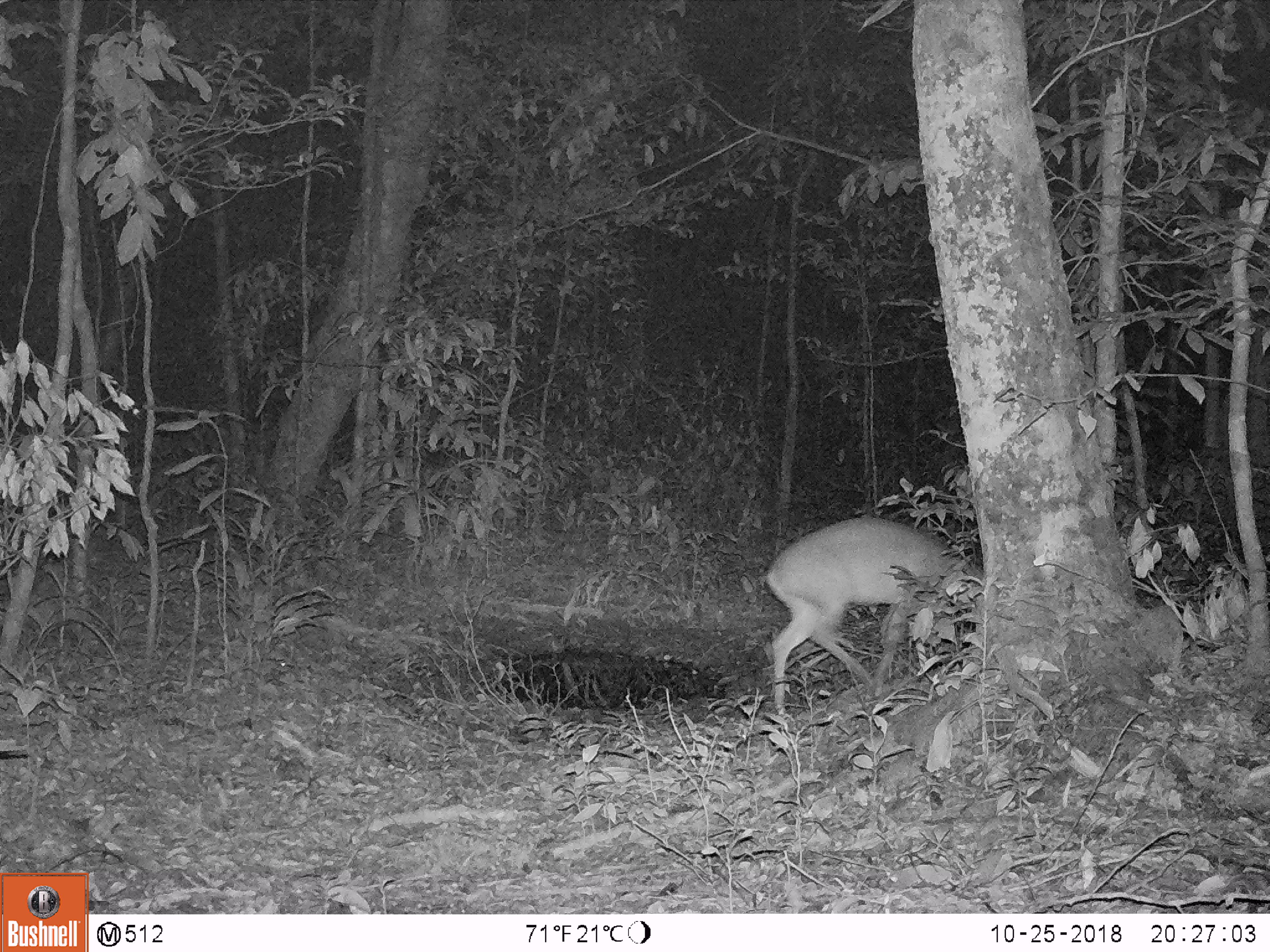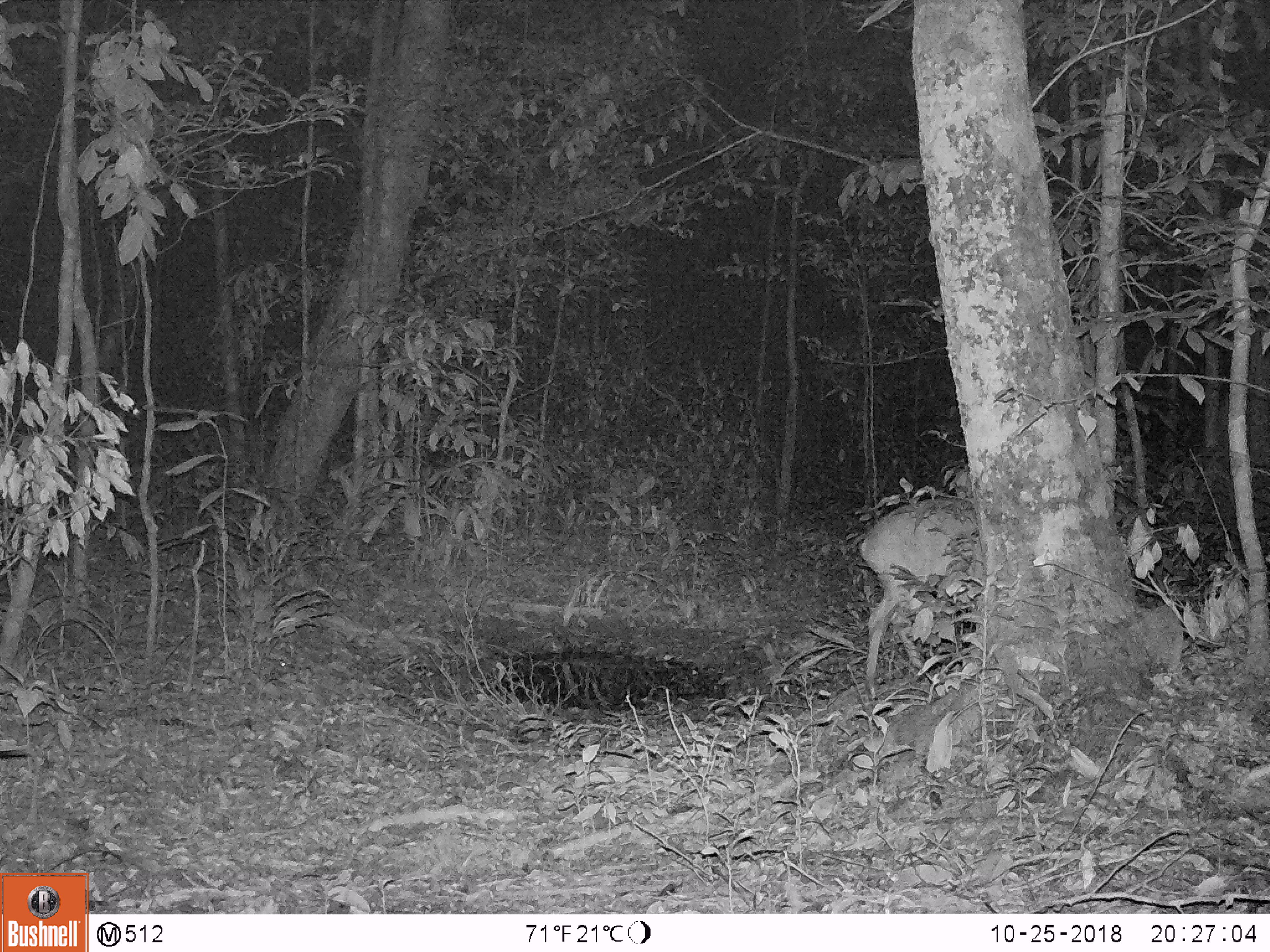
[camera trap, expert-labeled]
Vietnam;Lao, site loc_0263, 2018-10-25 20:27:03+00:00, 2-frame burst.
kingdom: Animalia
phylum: Chordata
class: Mammalia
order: Artiodactyla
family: Cervidae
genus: Muntiacus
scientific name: Muntiacus vuquangensis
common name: large-antlered muntjac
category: large antlered muntjac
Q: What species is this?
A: Large antlered muntjac (large-antlered muntjac) (Muntiacus vuquangensis).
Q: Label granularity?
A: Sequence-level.